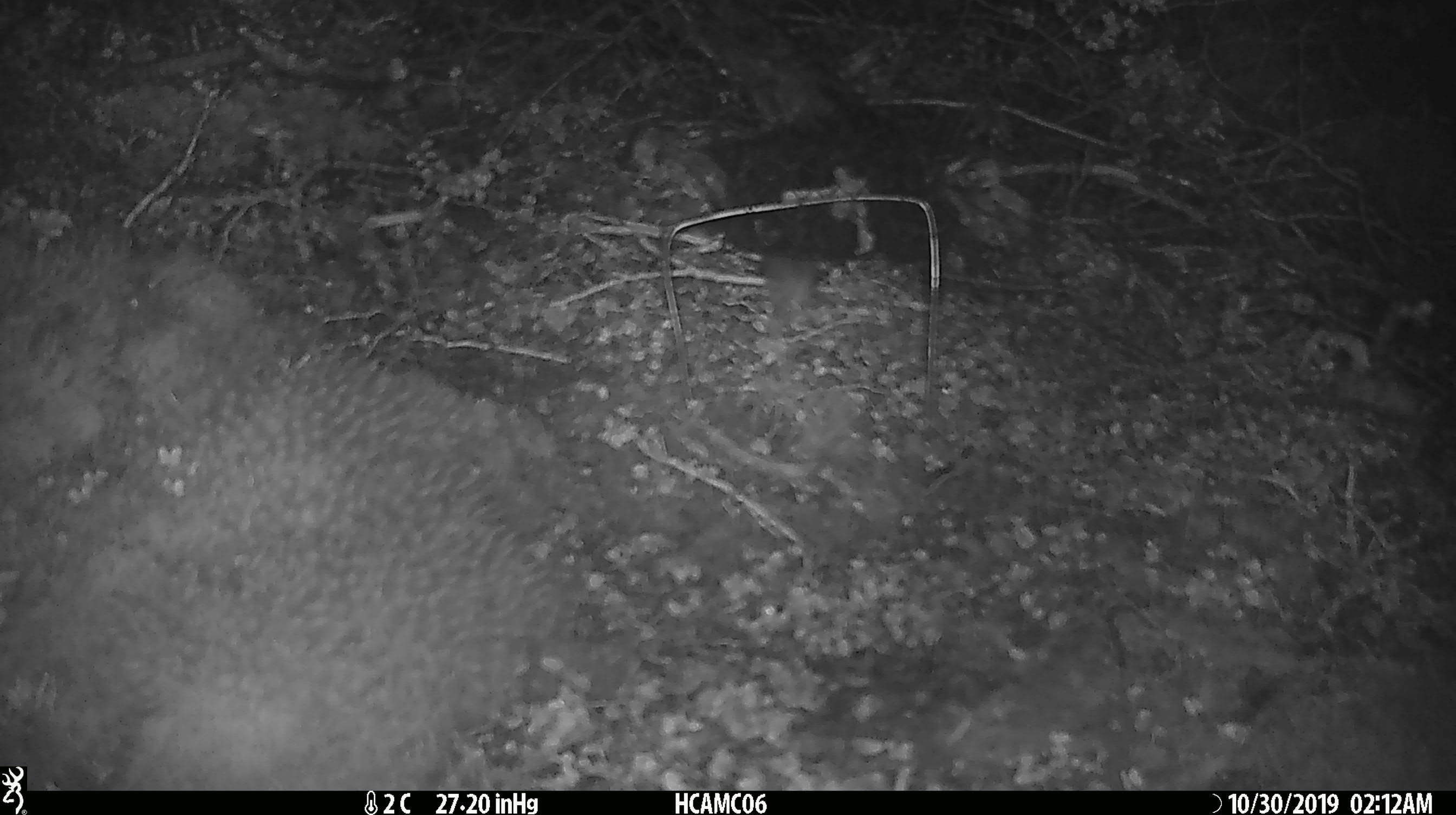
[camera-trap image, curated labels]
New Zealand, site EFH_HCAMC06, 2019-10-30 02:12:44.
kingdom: Animalia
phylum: Chordata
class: Mammalia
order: Rodentia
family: Muridae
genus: Mus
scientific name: Mus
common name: mouse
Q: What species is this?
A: Mouse (Mus).